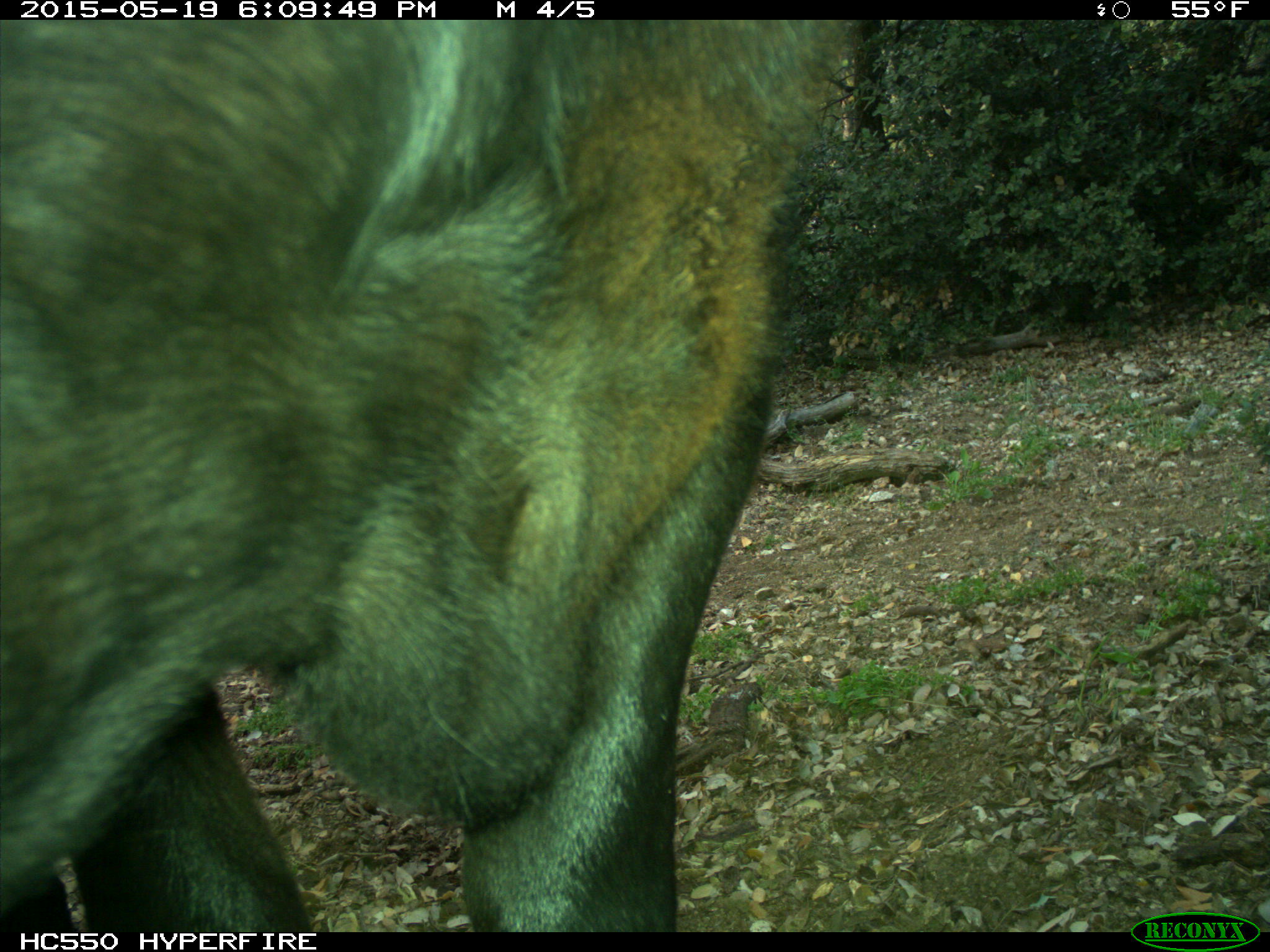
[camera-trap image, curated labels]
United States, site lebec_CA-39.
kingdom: Animalia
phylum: Chordata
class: Mammalia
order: Artiodactyla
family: Bovidae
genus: Bos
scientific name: Bos taurus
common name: domestic cow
Bos taurus (domestic cow).